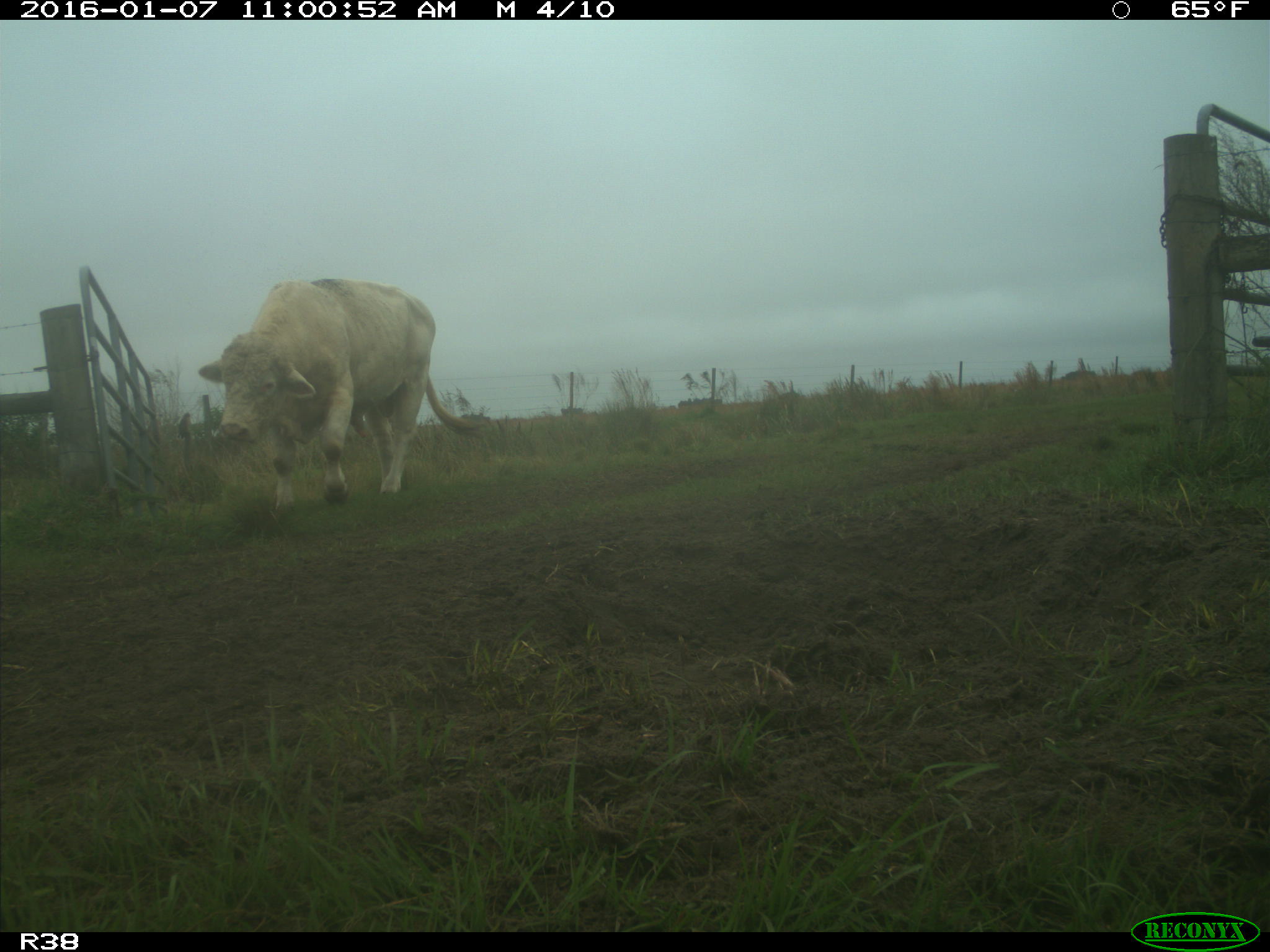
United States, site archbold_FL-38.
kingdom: Animalia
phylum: Chordata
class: Mammalia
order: Artiodactyla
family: Bovidae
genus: Bos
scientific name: Bos taurus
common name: domestic cow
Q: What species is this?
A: Bos taurus (domestic cow).